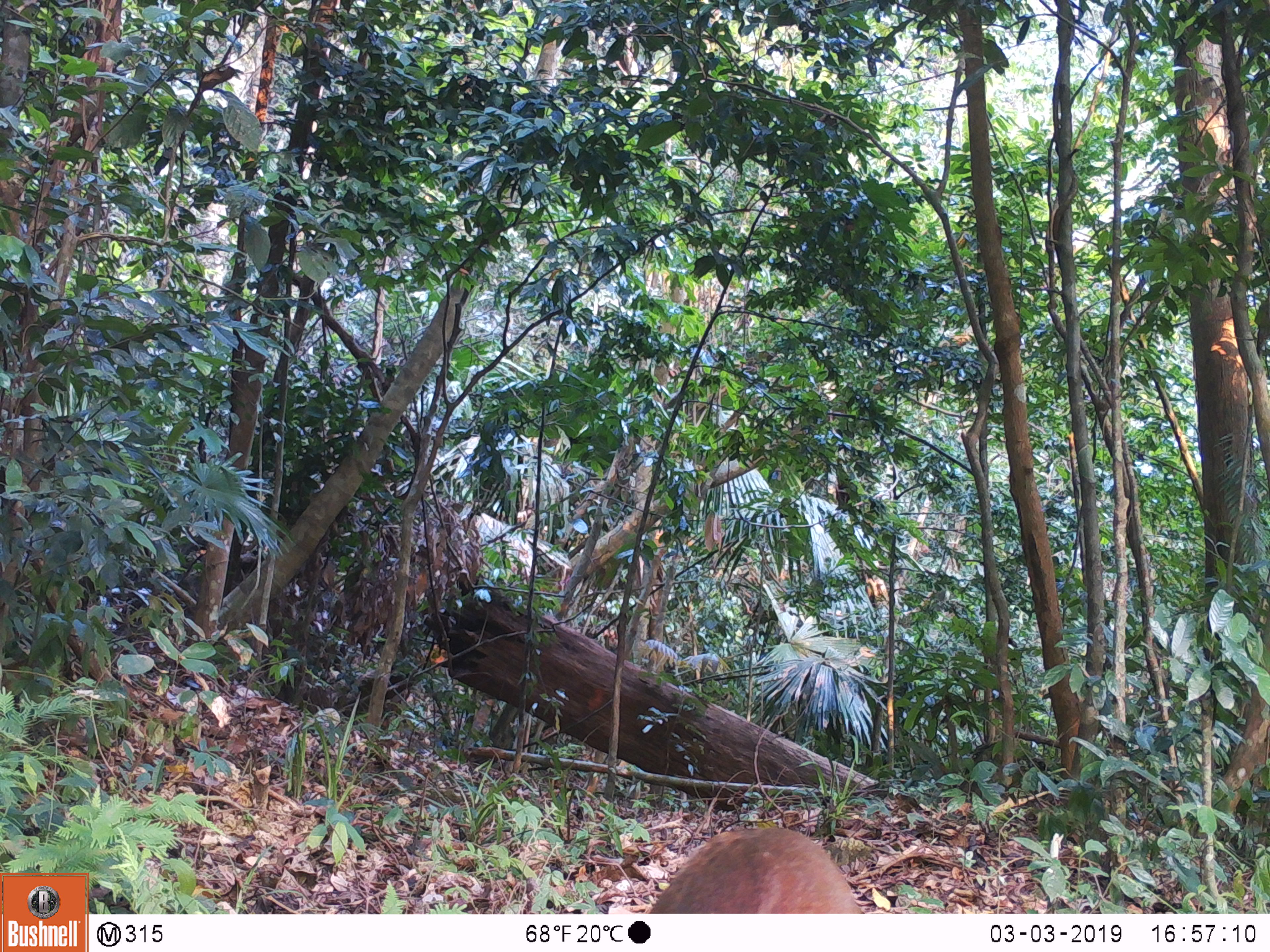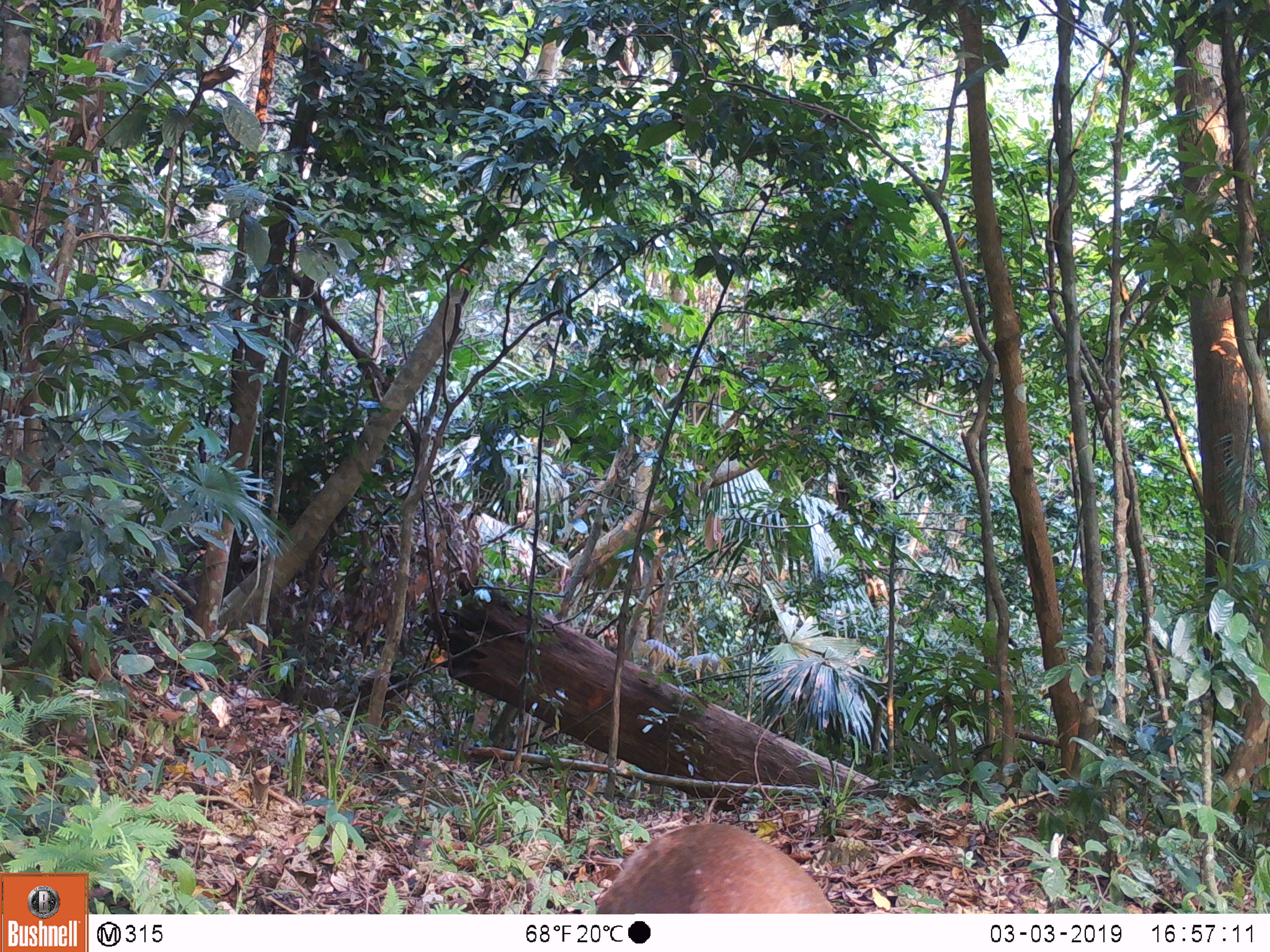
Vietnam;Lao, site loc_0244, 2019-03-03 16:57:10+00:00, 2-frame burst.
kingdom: Animalia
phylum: Chordata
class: Mammalia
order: Artiodactyla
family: Cervidae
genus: Muntiacus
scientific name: Muntiacus vuquangensis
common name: large-antlered muntjac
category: large antlered muntjac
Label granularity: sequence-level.